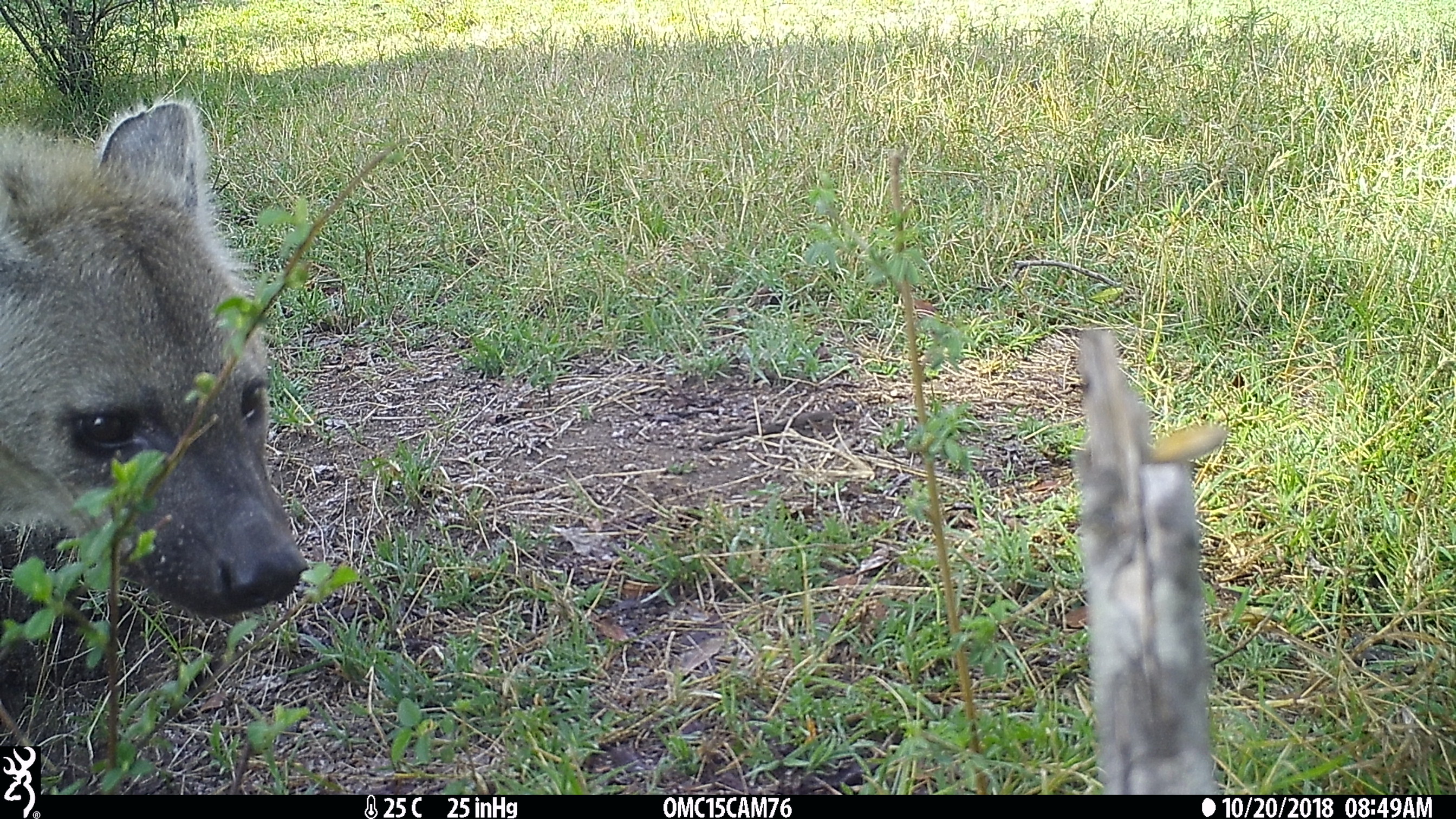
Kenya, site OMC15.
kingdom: Animalia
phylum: Chordata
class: Mammalia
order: Carnivora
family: Hyaenidae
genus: Crocuta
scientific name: Crocuta crocuta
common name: spotted hyena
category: hyena spotted